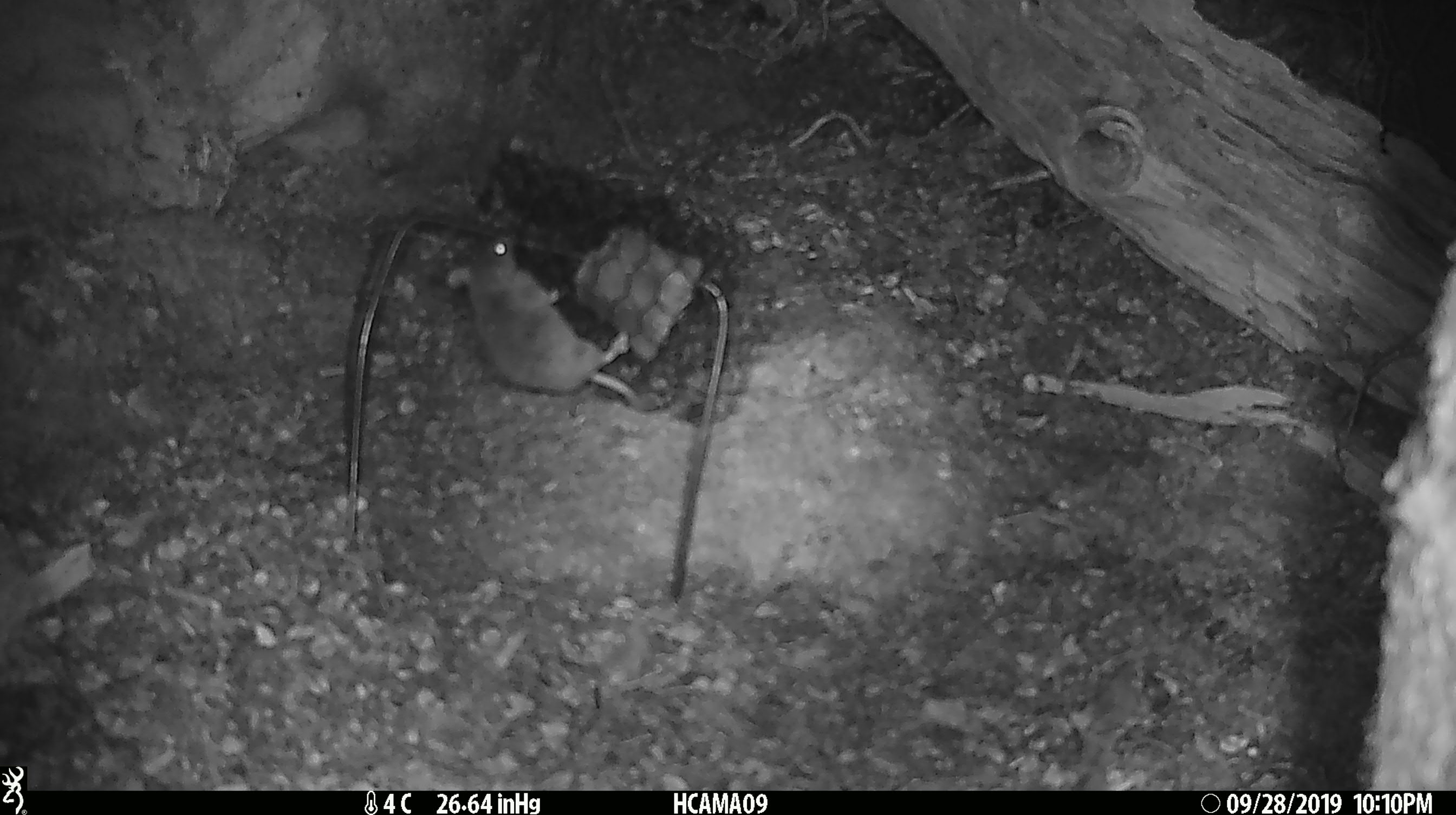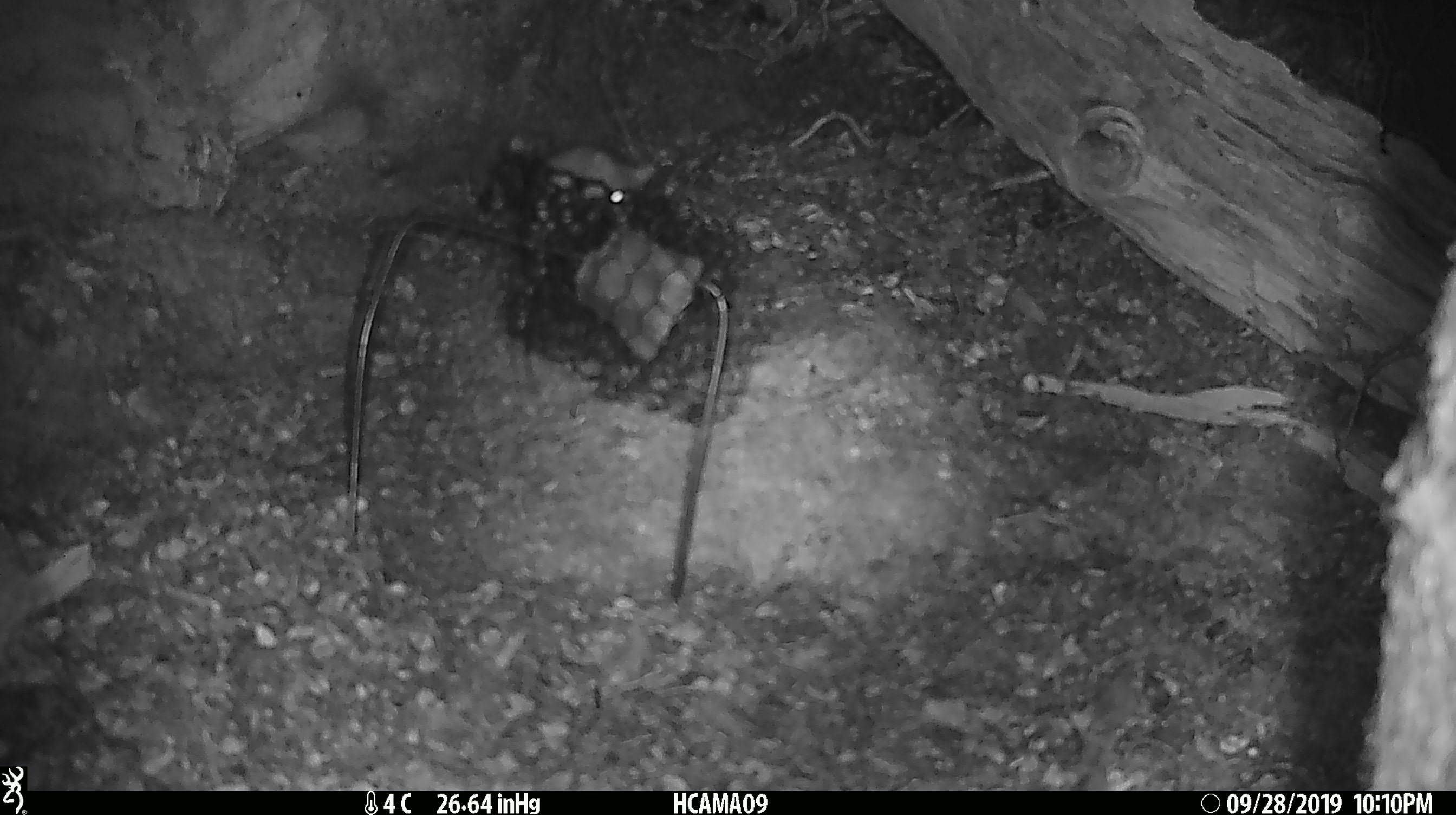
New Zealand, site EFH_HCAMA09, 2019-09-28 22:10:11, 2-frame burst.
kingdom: Animalia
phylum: Chordata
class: Mammalia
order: Rodentia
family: Muridae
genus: Mus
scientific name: Mus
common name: mouse